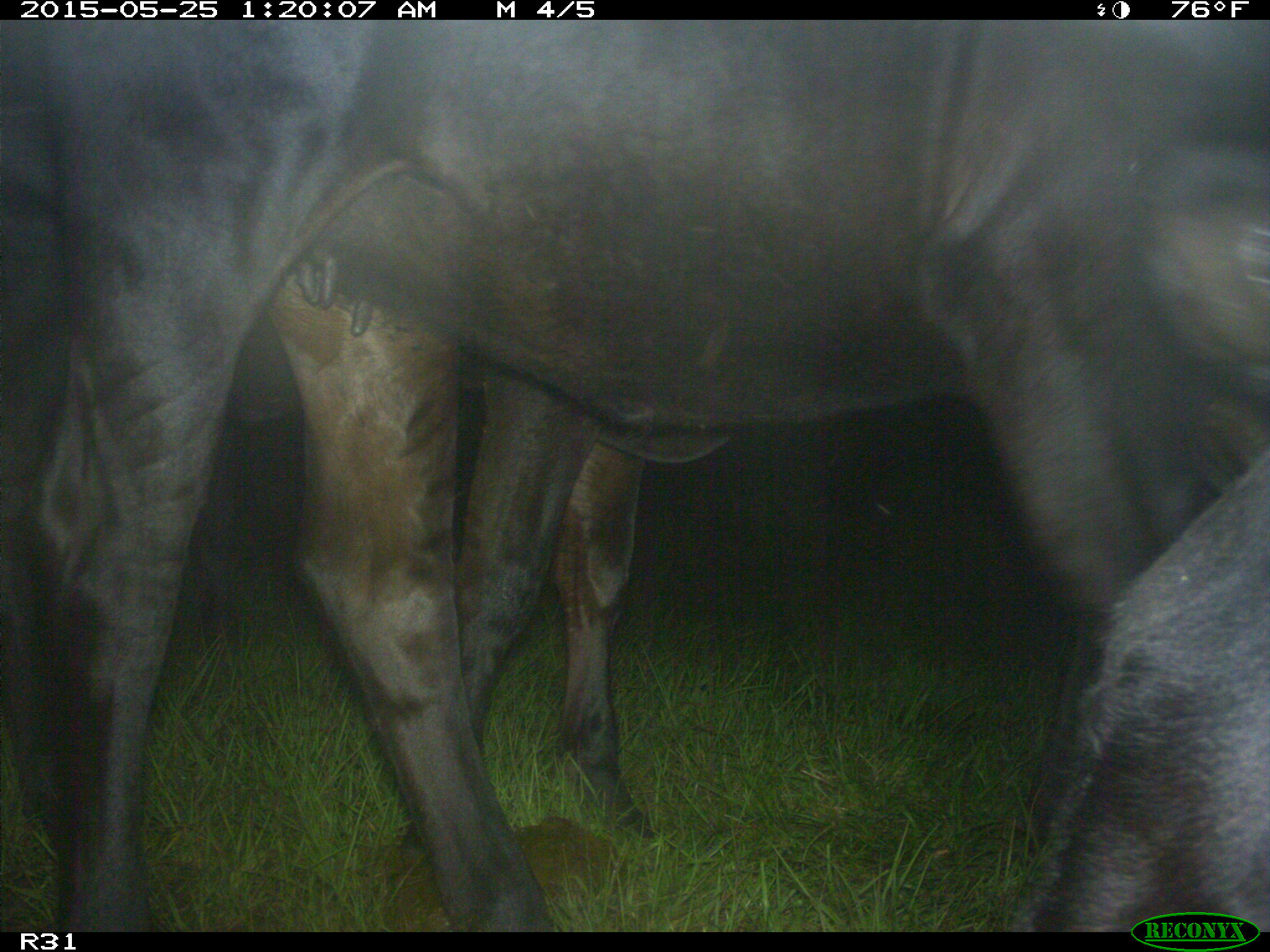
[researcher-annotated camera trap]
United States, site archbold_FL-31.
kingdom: Animalia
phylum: Chordata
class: Mammalia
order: Artiodactyla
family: Bovidae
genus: Bos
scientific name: Bos taurus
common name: domestic cow